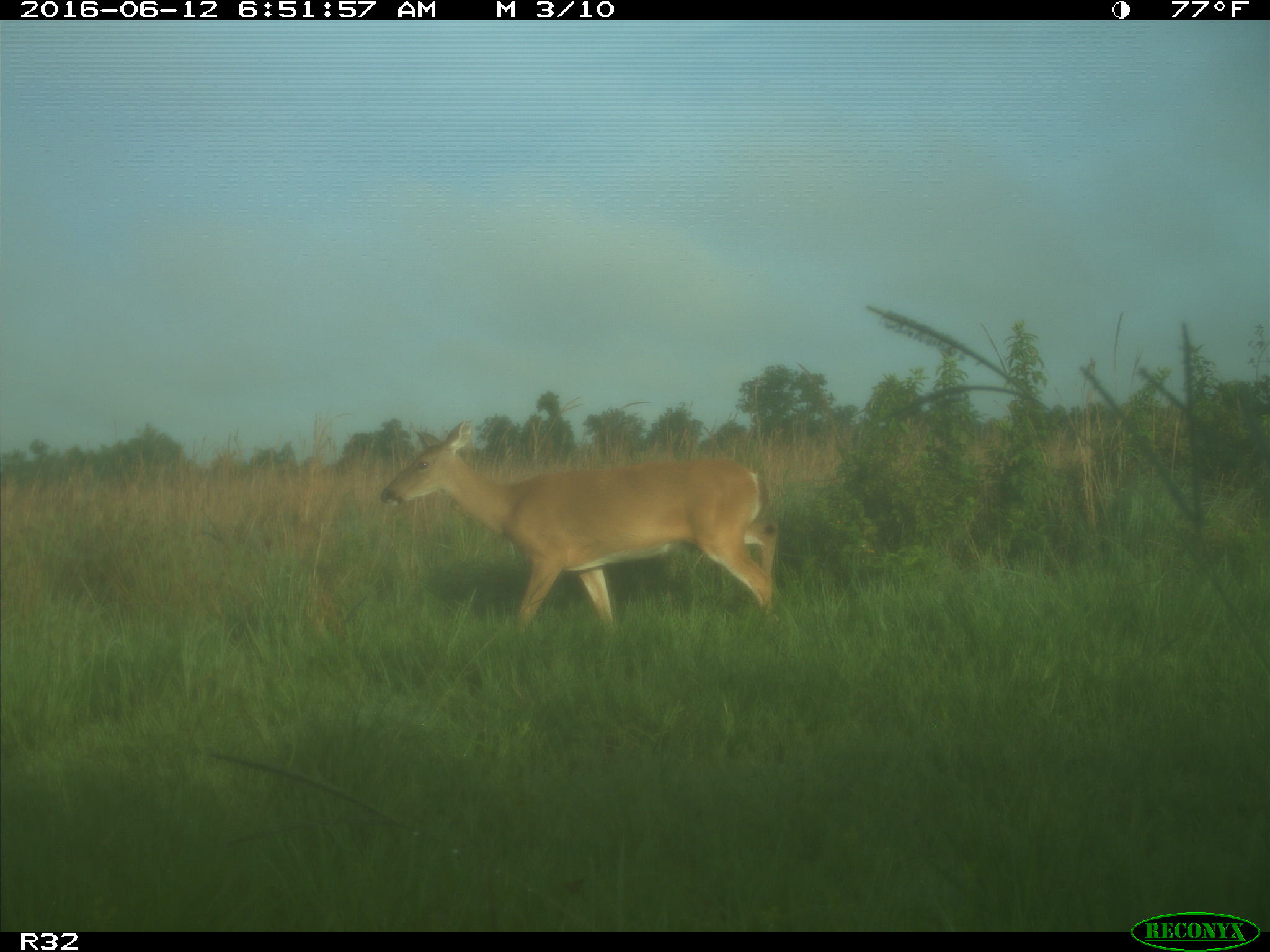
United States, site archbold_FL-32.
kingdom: Animalia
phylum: Chordata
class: Mammalia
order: Artiodactyla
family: Cervidae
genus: Odocoileus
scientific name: Odocoileus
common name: deer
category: unidentified deer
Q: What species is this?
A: Unidentified deer (deer) (Odocoileus).